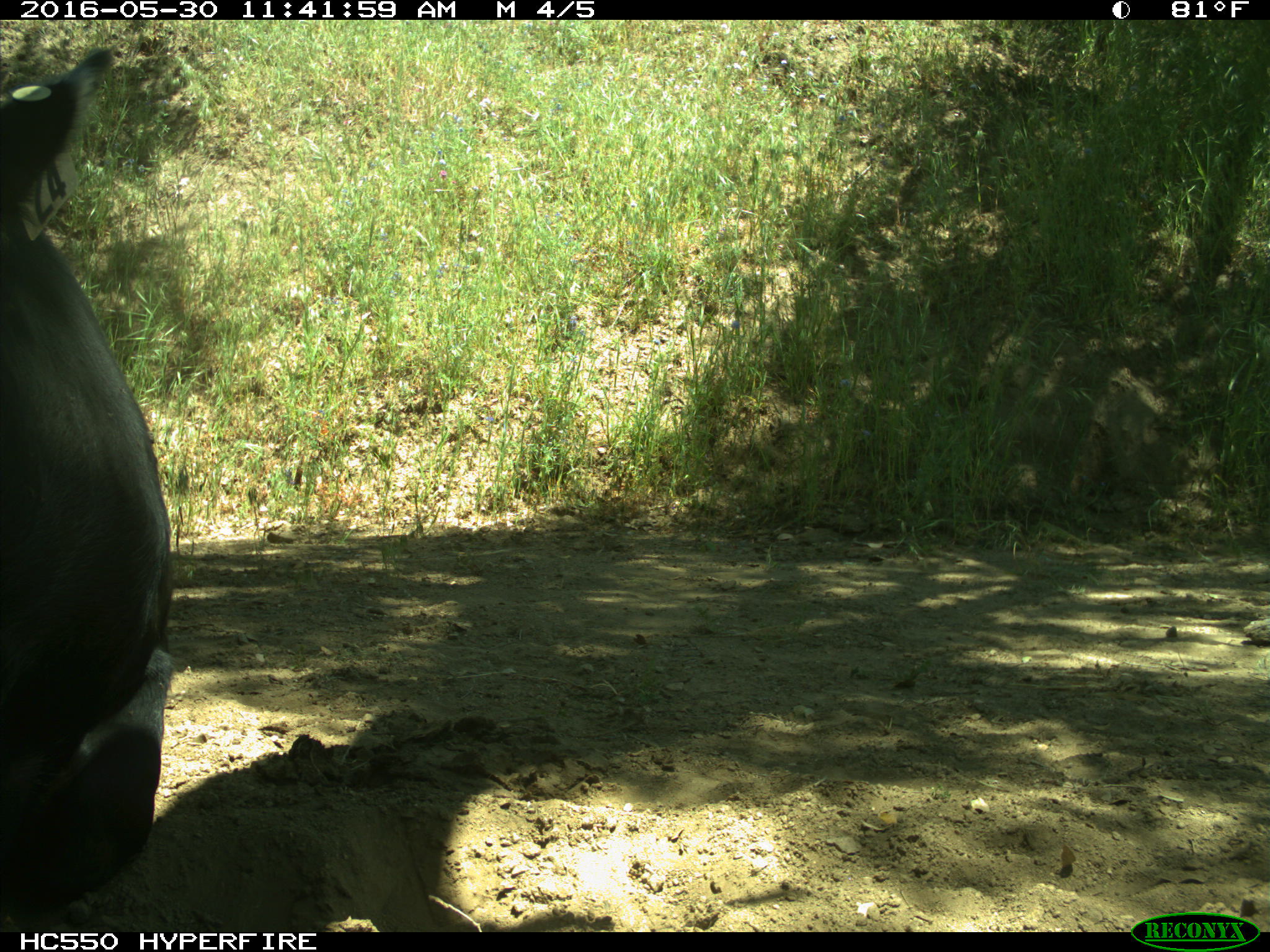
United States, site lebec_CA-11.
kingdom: Animalia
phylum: Chordata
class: Mammalia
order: Artiodactyla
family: Bovidae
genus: Bos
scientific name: Bos taurus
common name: domestic cow